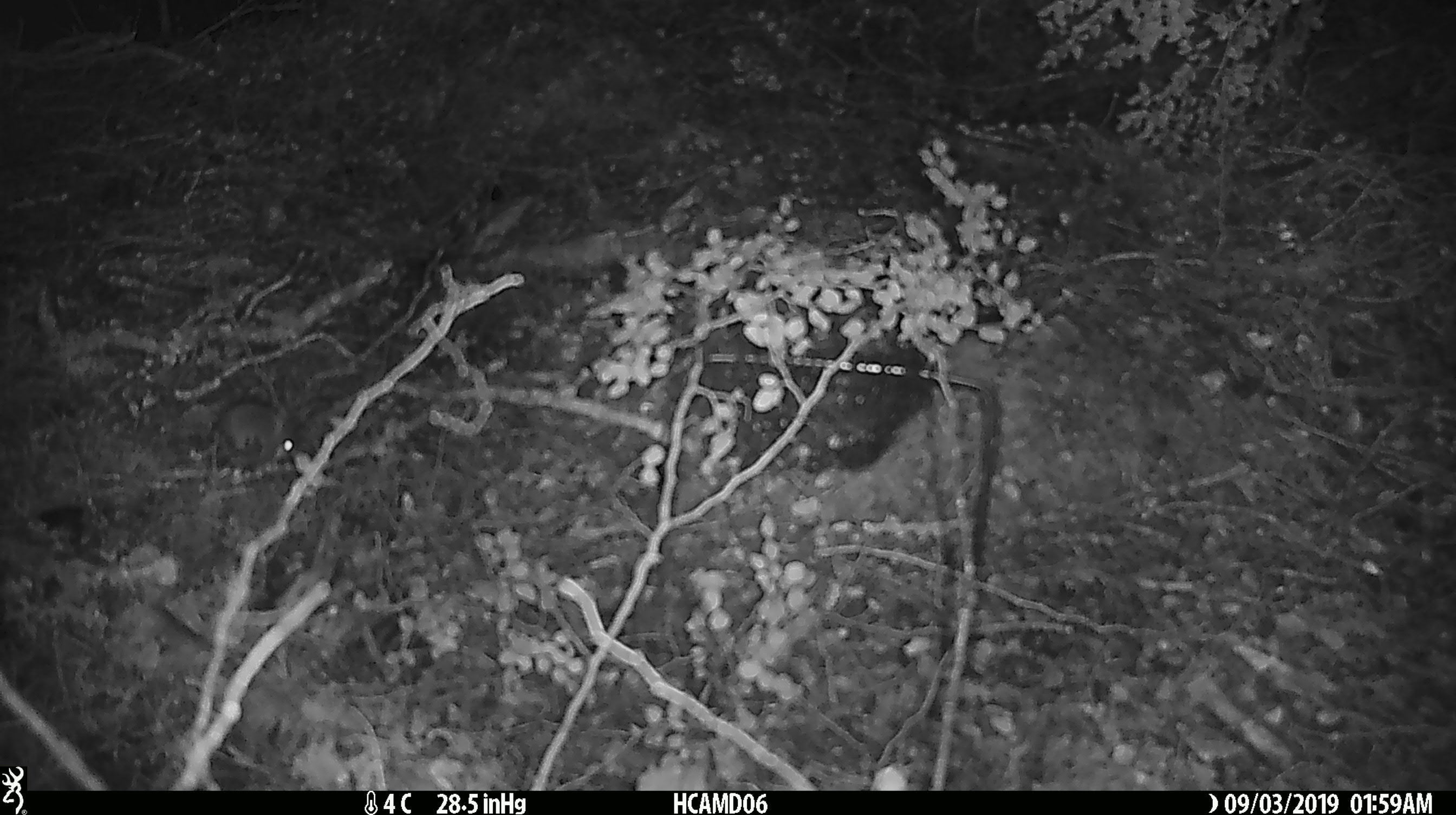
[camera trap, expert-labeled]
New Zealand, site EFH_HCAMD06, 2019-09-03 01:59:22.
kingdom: Animalia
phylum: Chordata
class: Mammalia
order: Rodentia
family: Muridae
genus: Mus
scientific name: Mus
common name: mouse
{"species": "mouse (Mus)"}